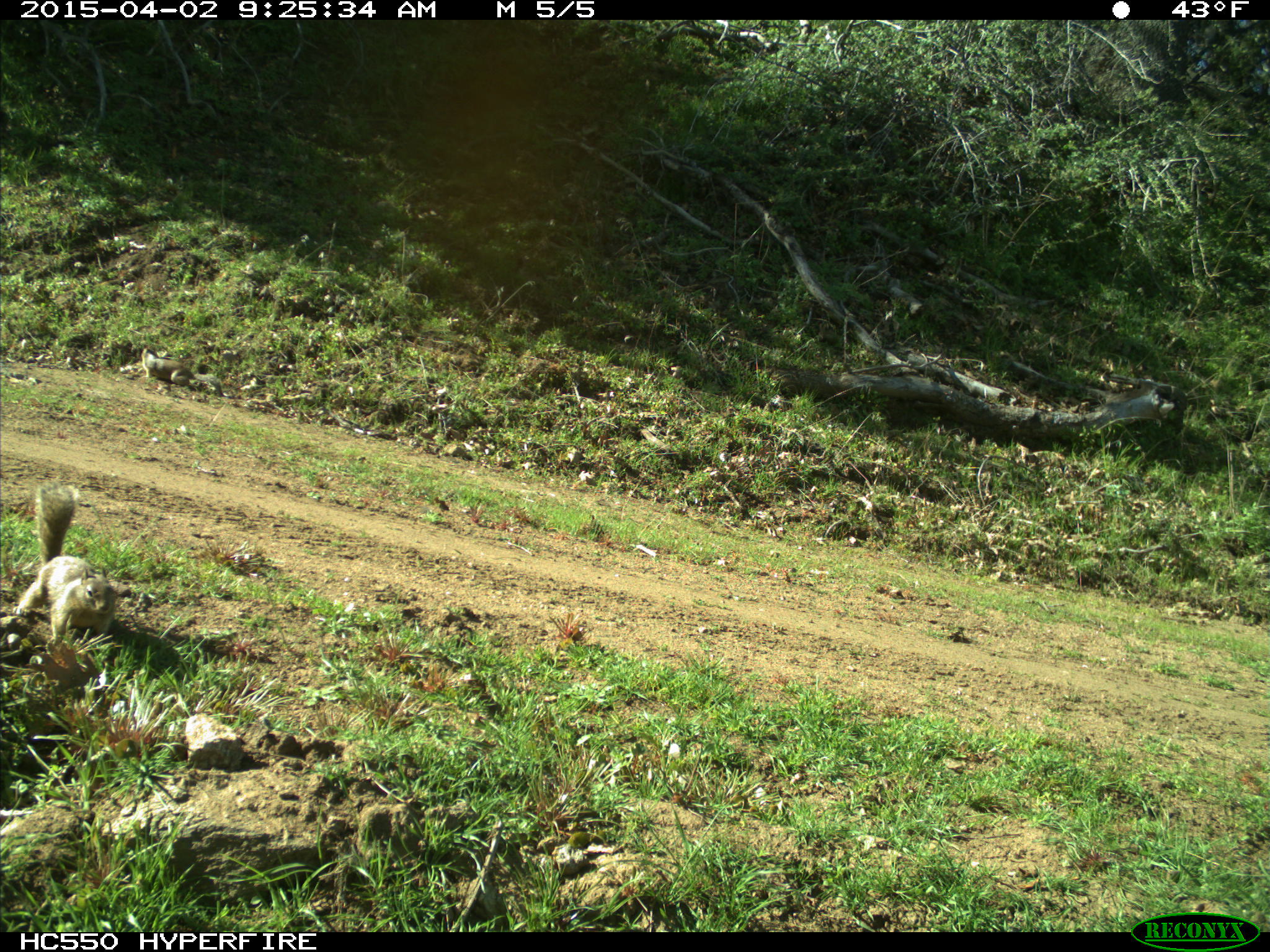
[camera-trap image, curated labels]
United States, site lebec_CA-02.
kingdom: Animalia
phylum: Chordata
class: Mammalia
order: Rodentia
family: Sciuridae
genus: Otospermophilus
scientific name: Otospermophilus beecheyi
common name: california ground squirrel